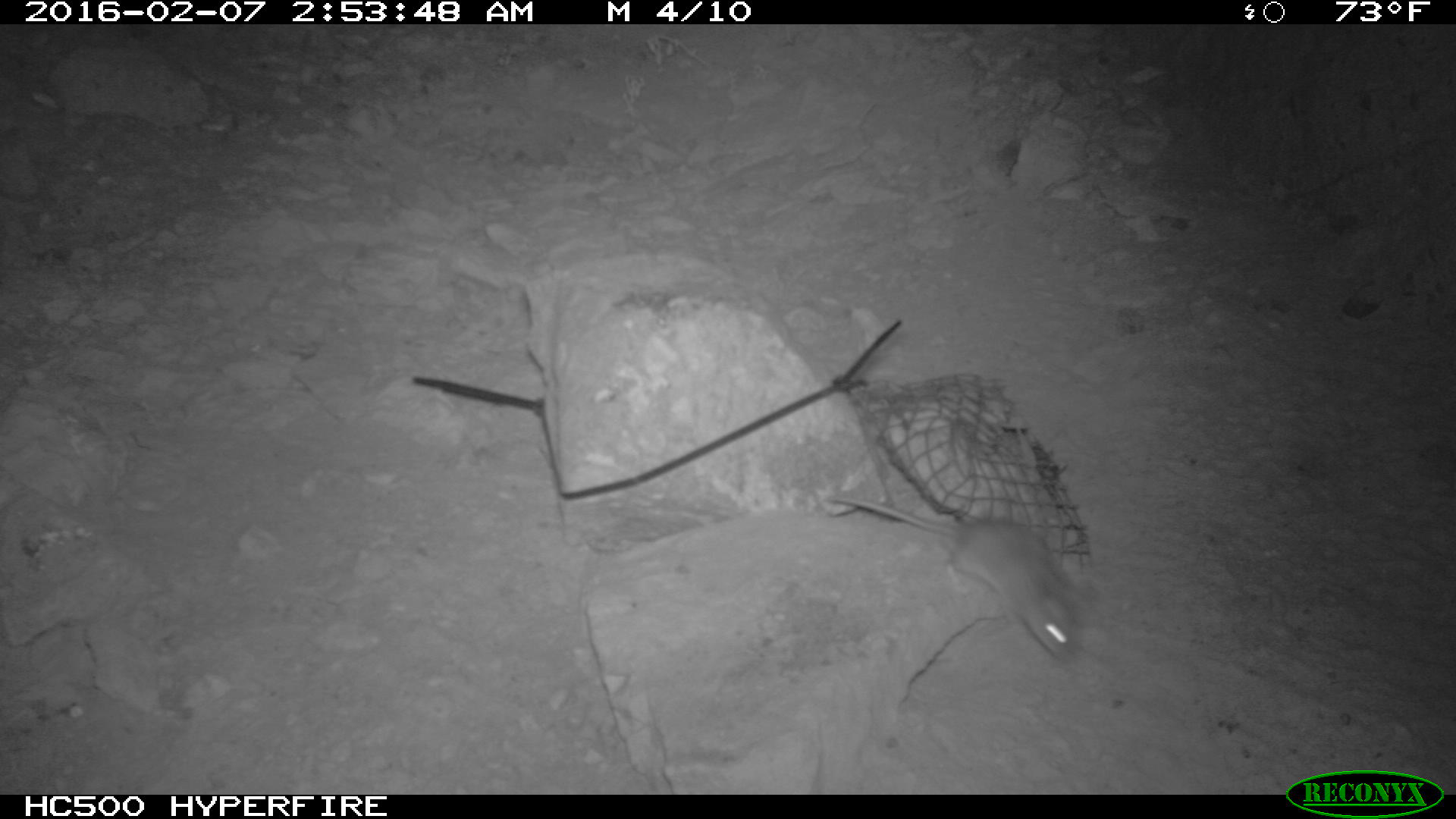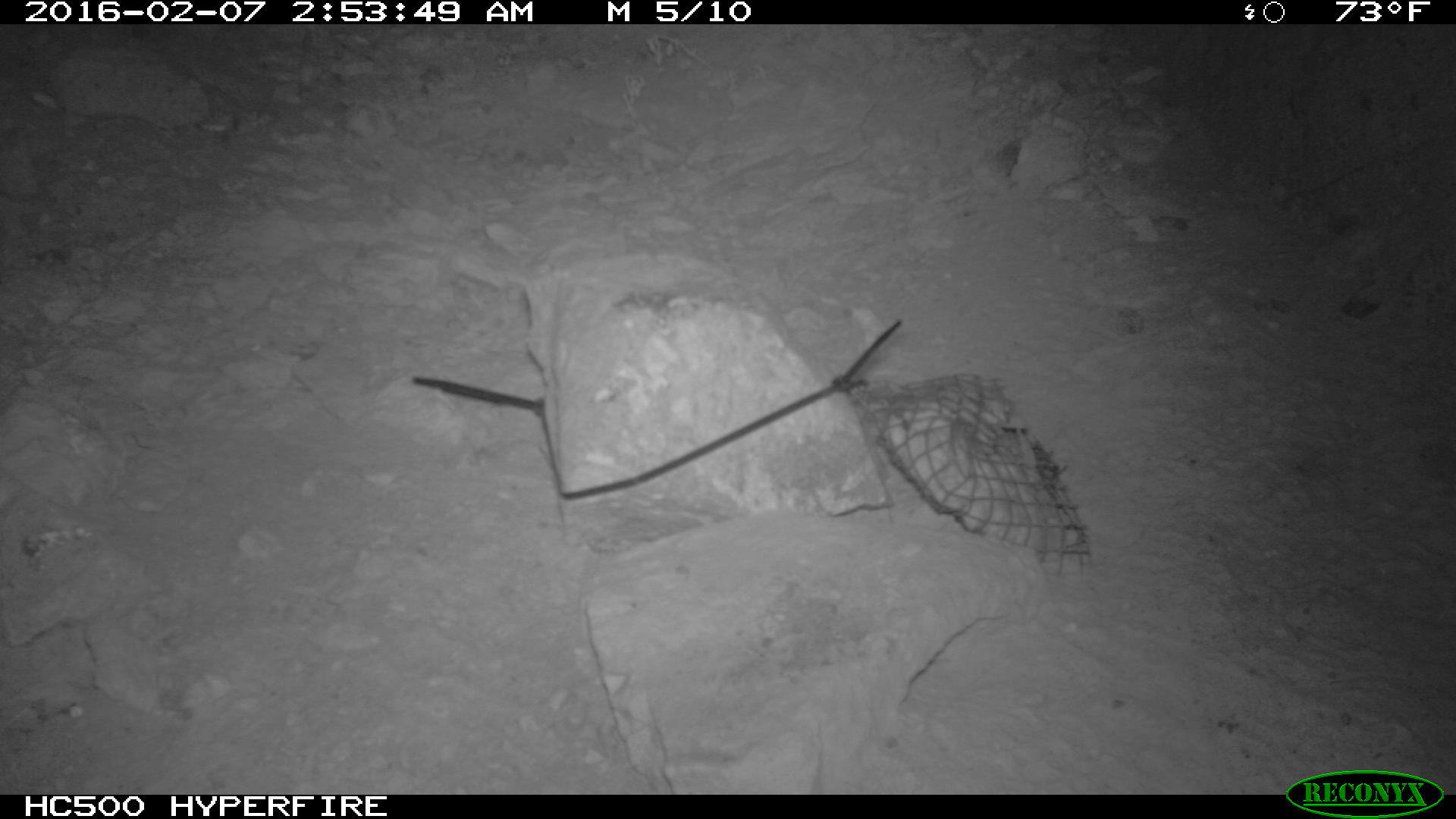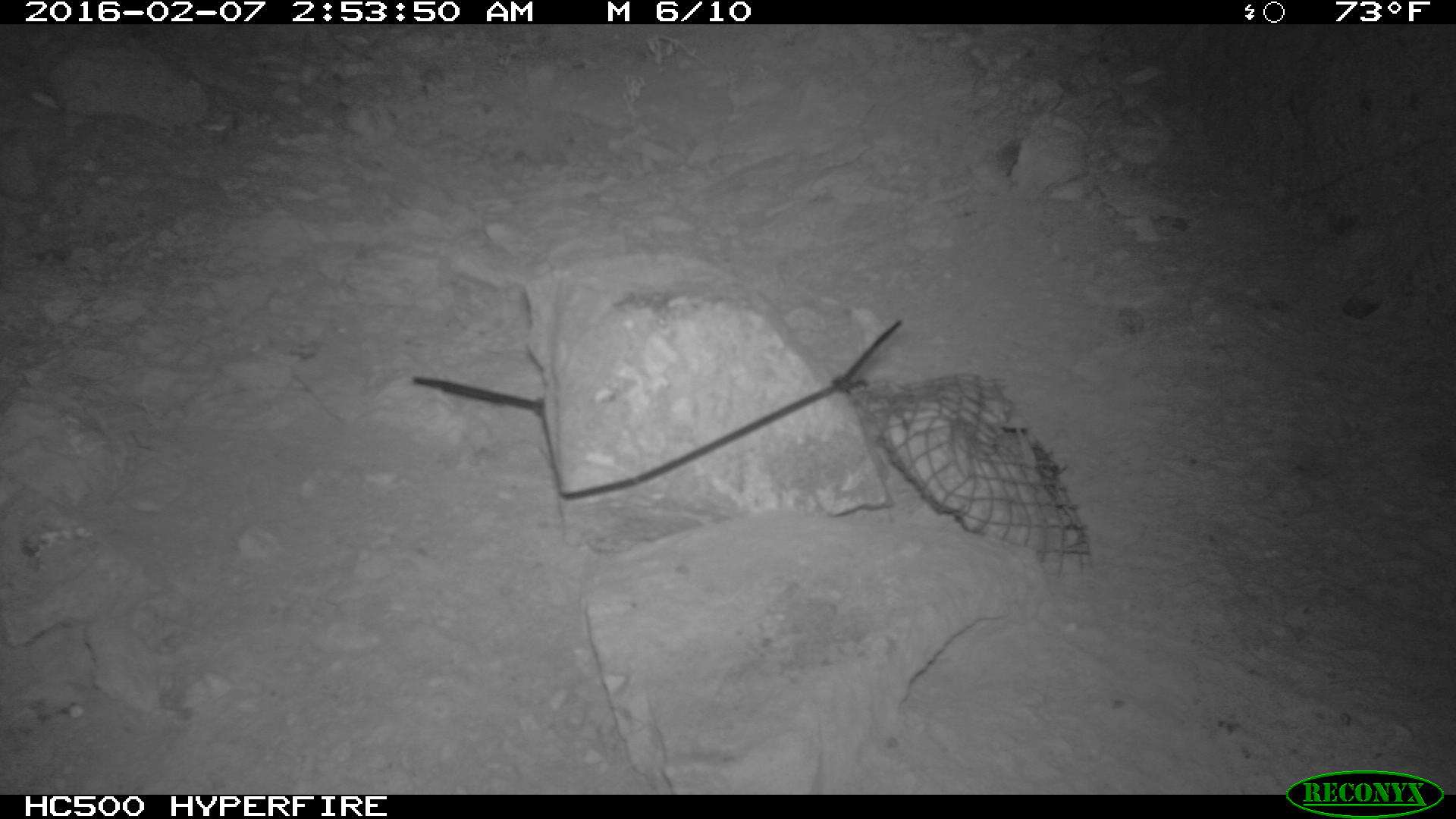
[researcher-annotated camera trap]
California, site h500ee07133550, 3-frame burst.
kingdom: Animalia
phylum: Chordata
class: Mammalia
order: Rodentia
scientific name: Rodentia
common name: rodent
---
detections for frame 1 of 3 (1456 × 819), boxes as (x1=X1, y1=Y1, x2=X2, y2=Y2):
rodent: (x1=827, y1=494, x2=1082, y2=662)